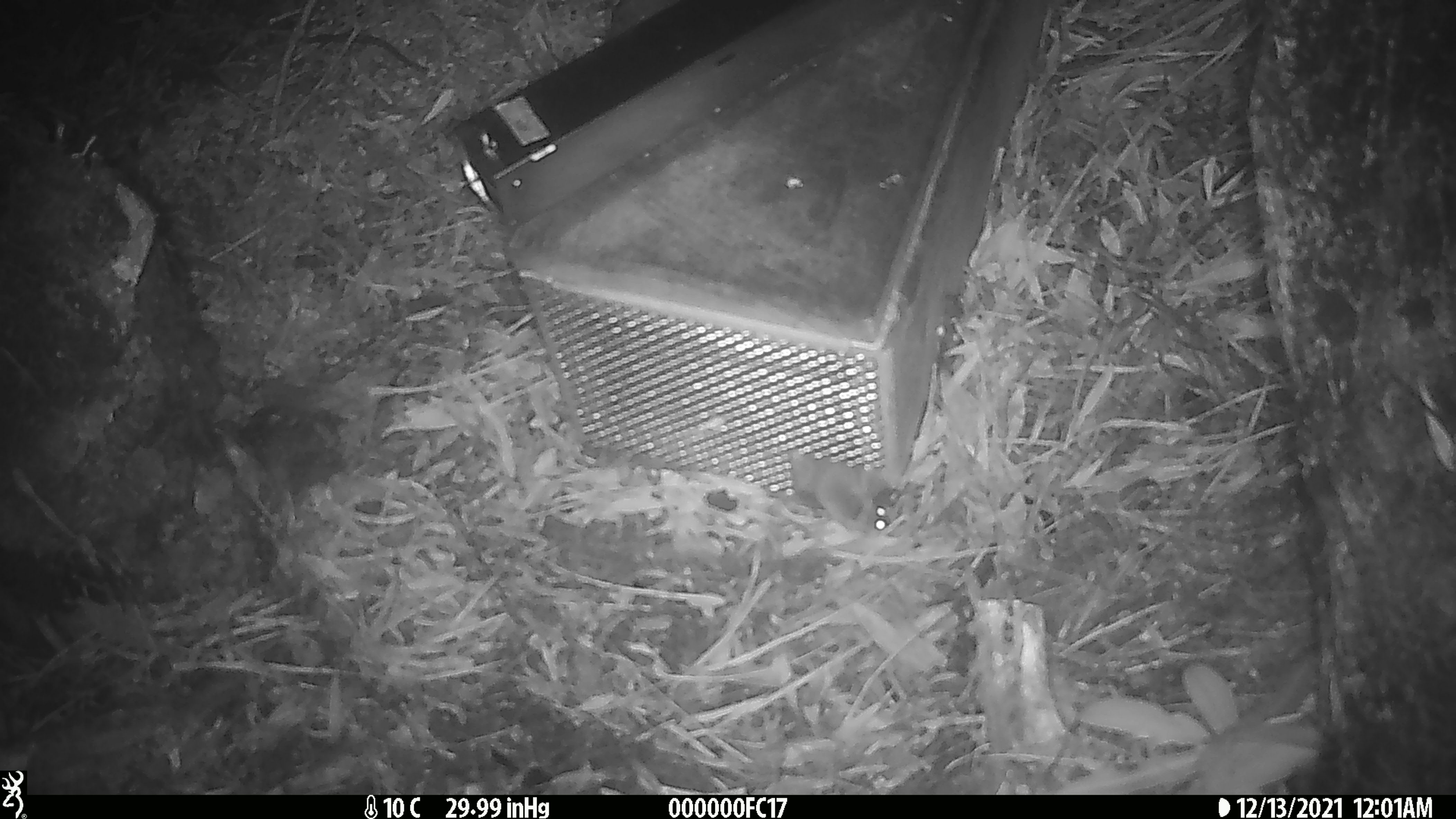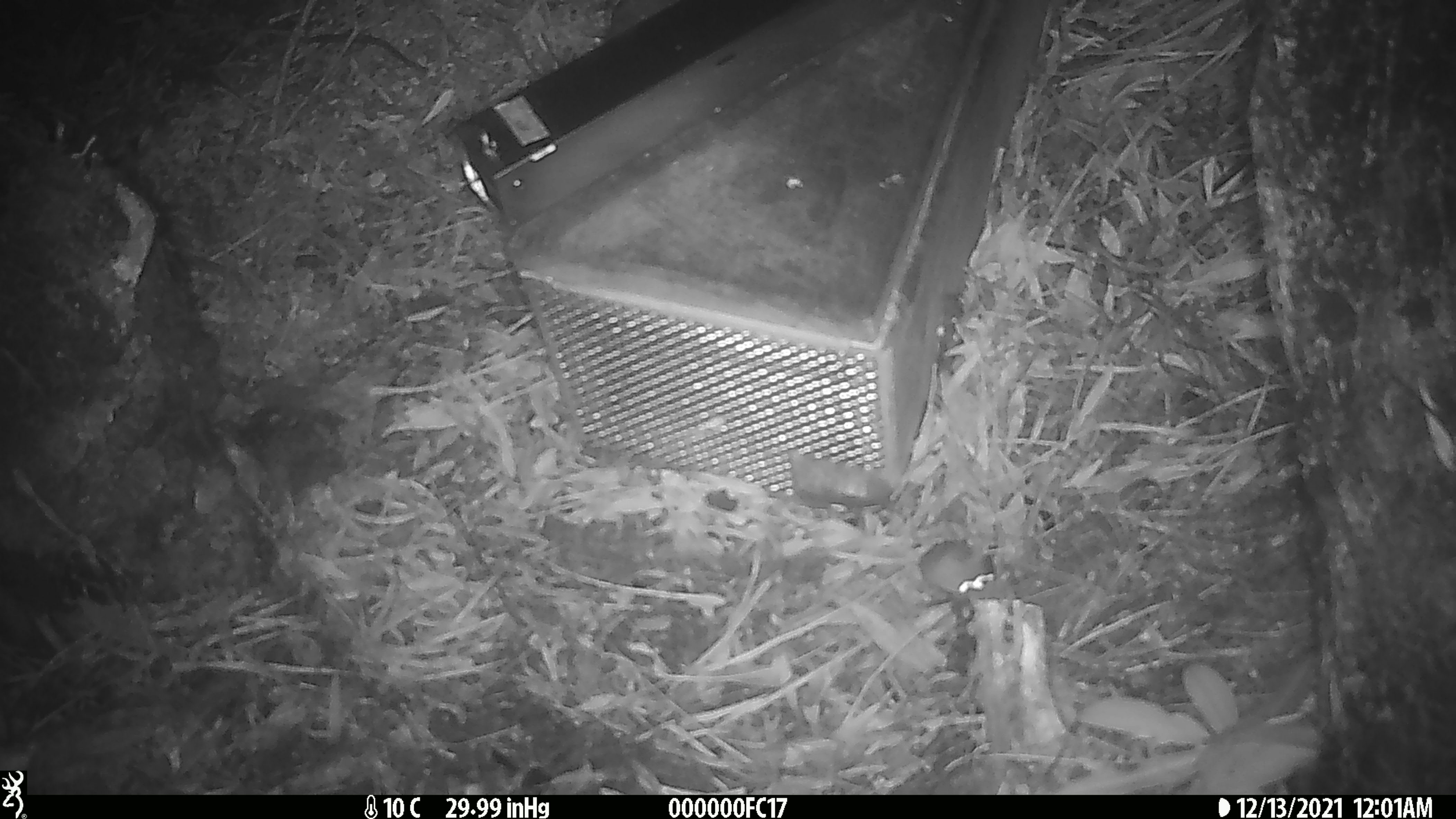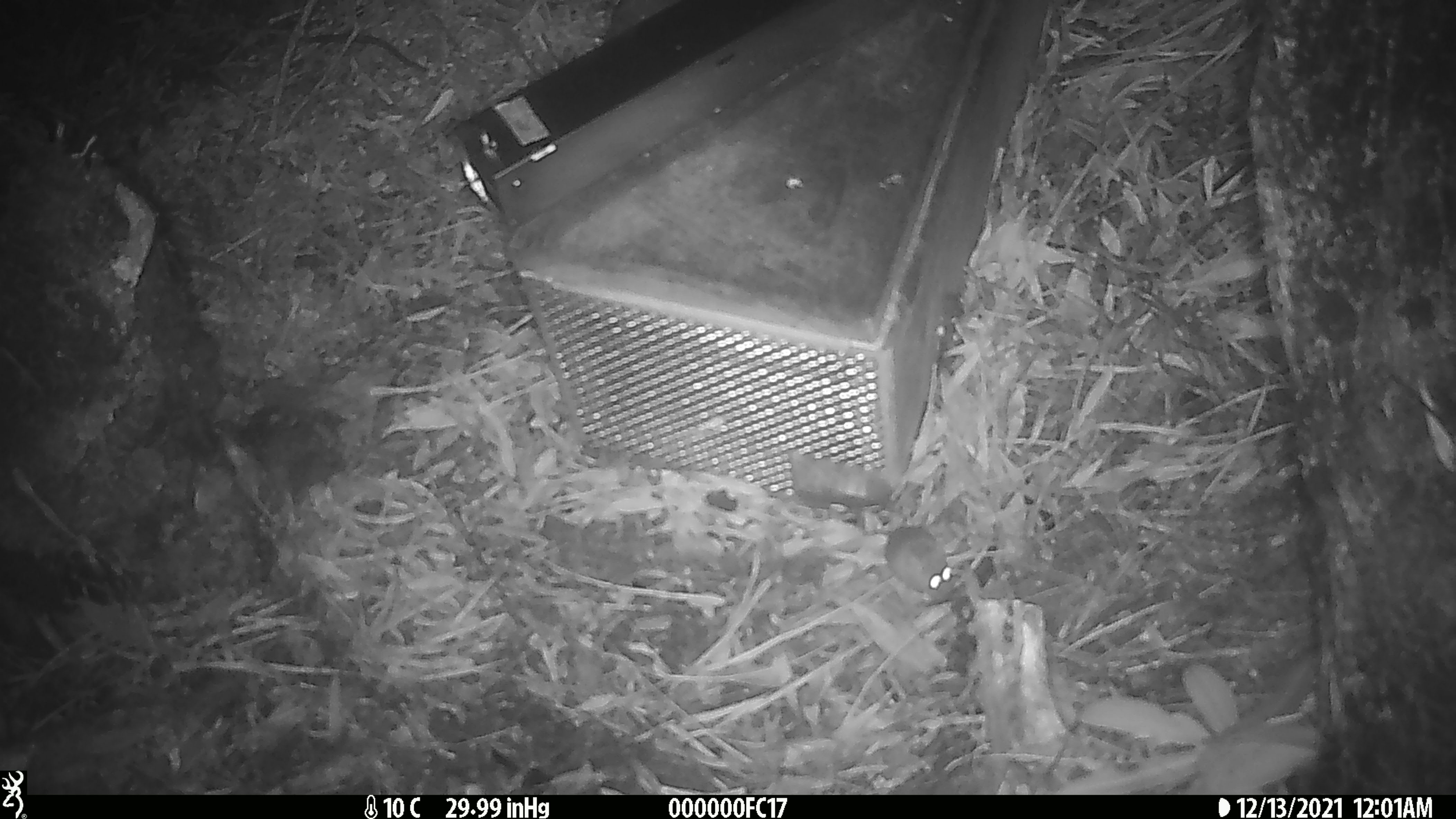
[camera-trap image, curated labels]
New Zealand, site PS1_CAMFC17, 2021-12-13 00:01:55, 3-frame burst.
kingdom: Animalia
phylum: Chordata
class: Mammalia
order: Rodentia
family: Muridae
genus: Mus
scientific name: Mus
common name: mouse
Mouse (Mus).